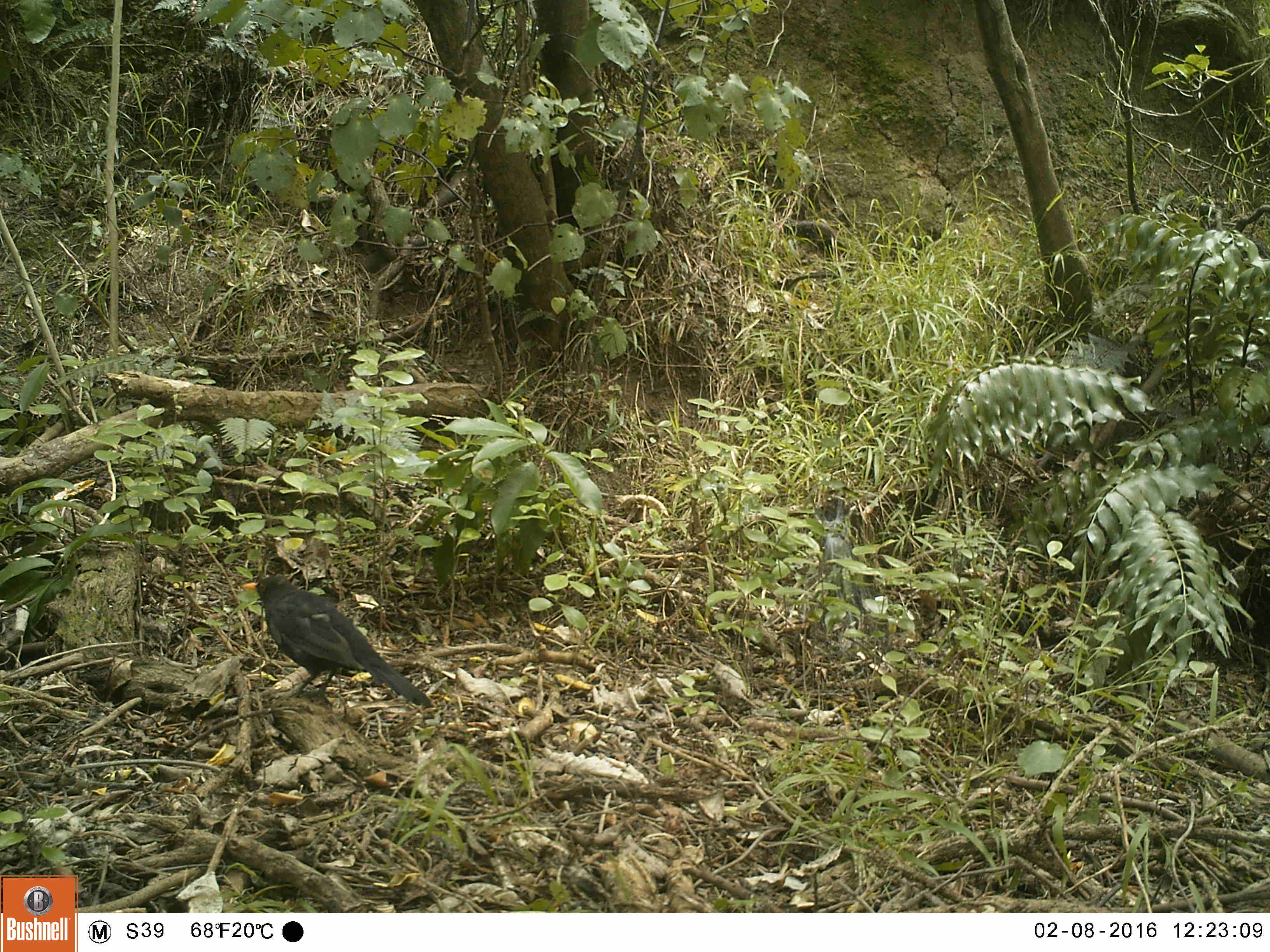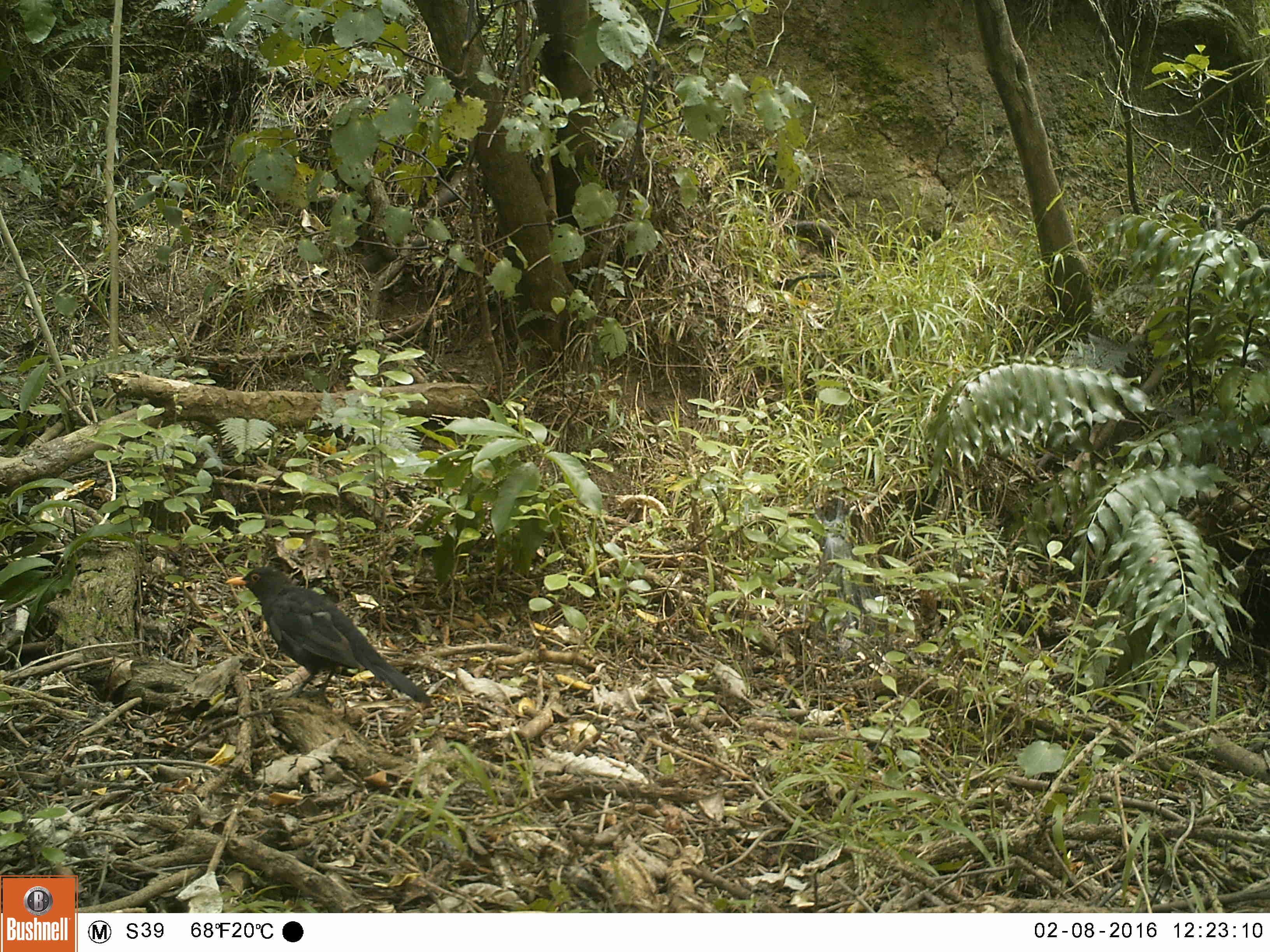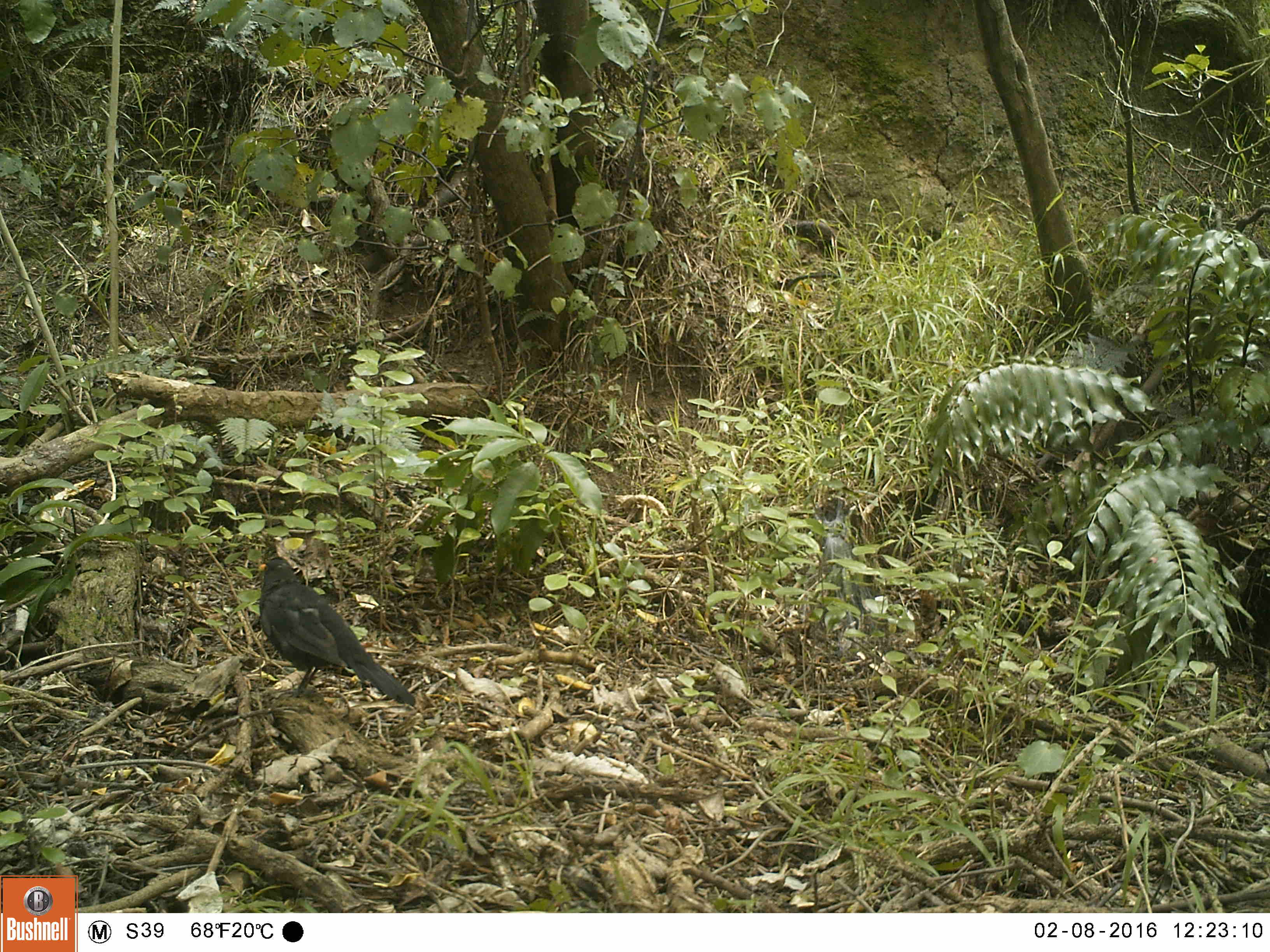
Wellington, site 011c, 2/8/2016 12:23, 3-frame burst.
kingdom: Animalia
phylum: Chordata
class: Aves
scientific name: Aves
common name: bird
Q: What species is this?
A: Bird (Aves).